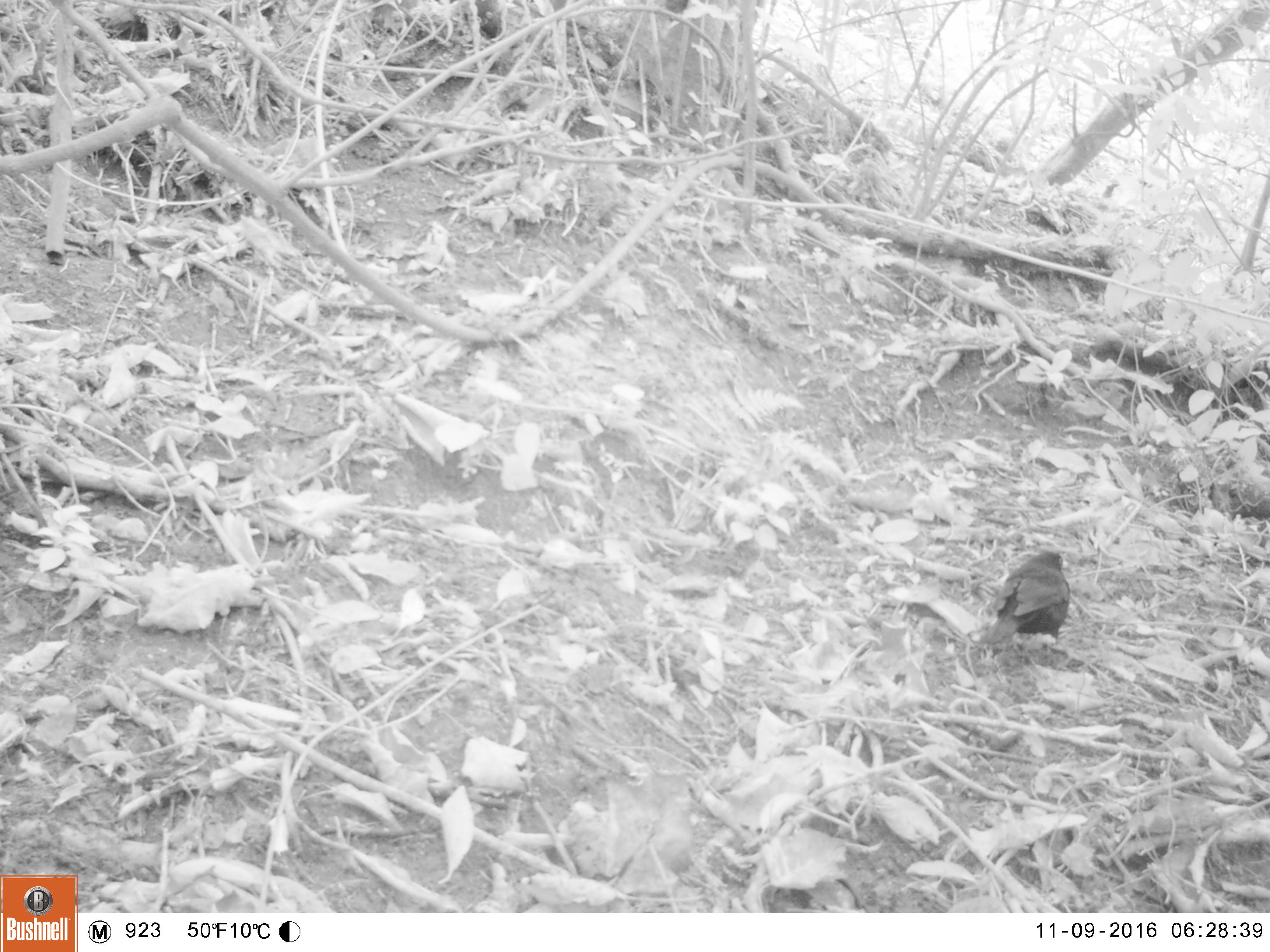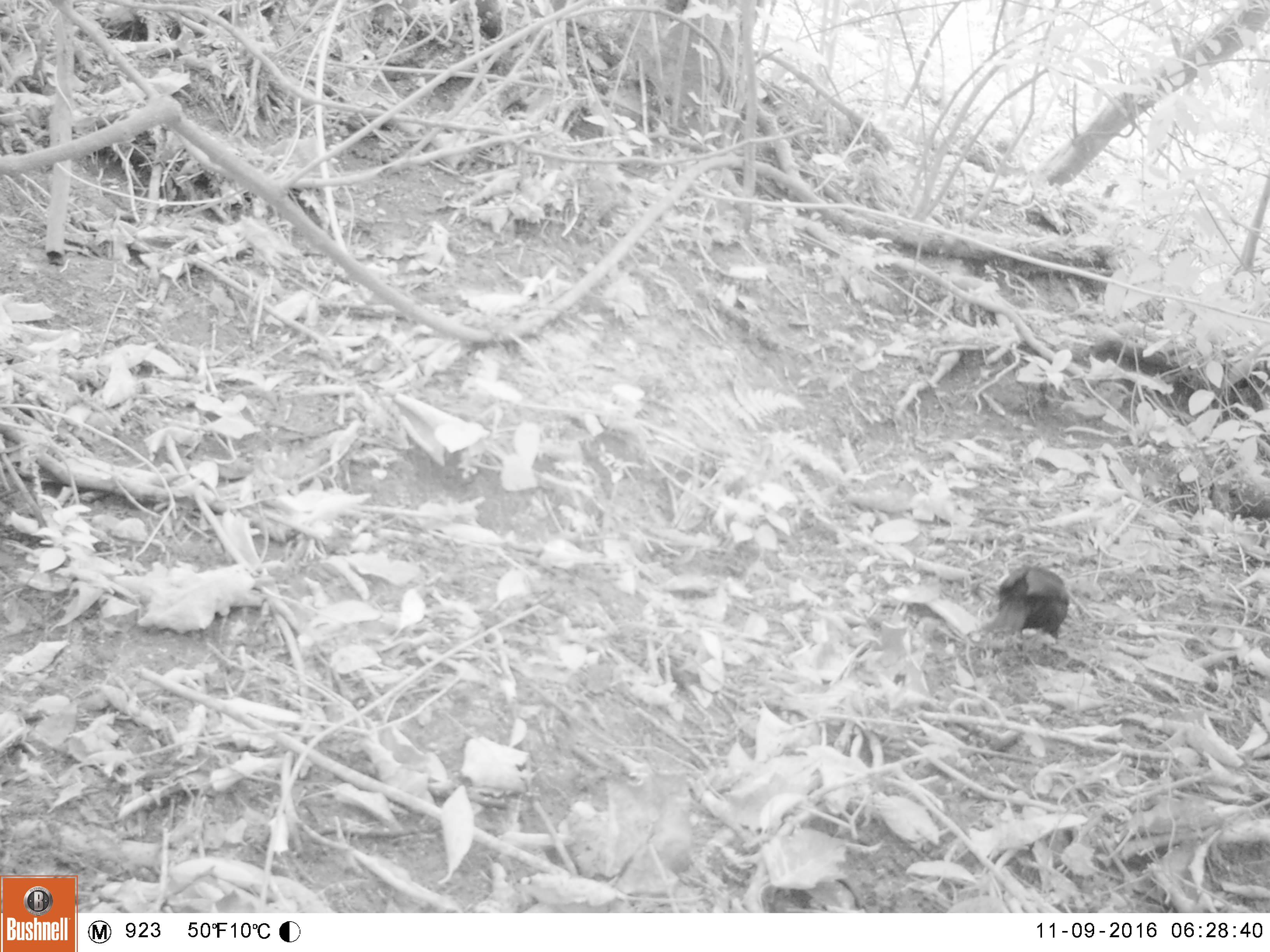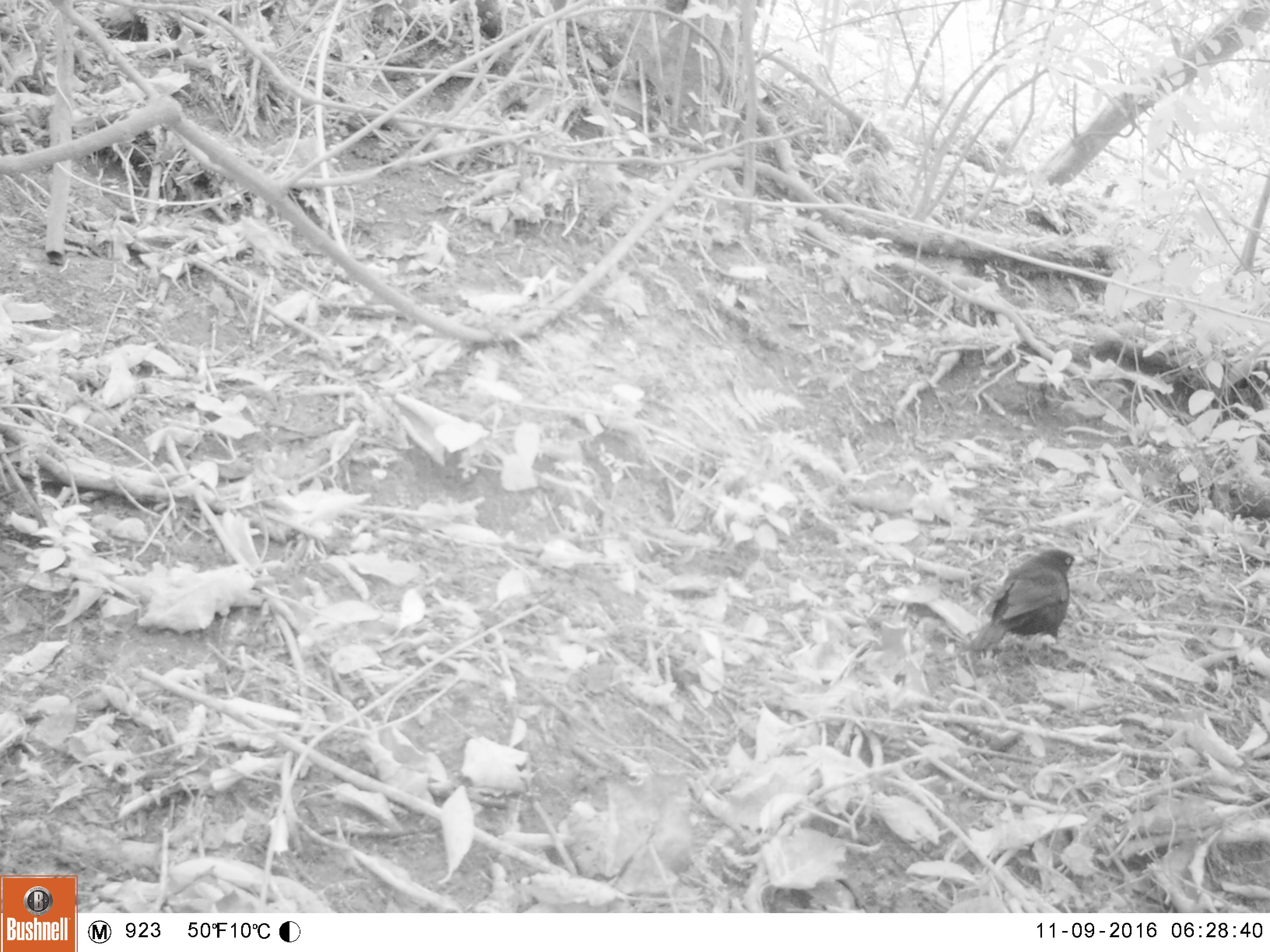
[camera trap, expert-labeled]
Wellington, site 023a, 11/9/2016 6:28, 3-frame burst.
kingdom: Animalia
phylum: Chordata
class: Aves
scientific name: Aves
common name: bird